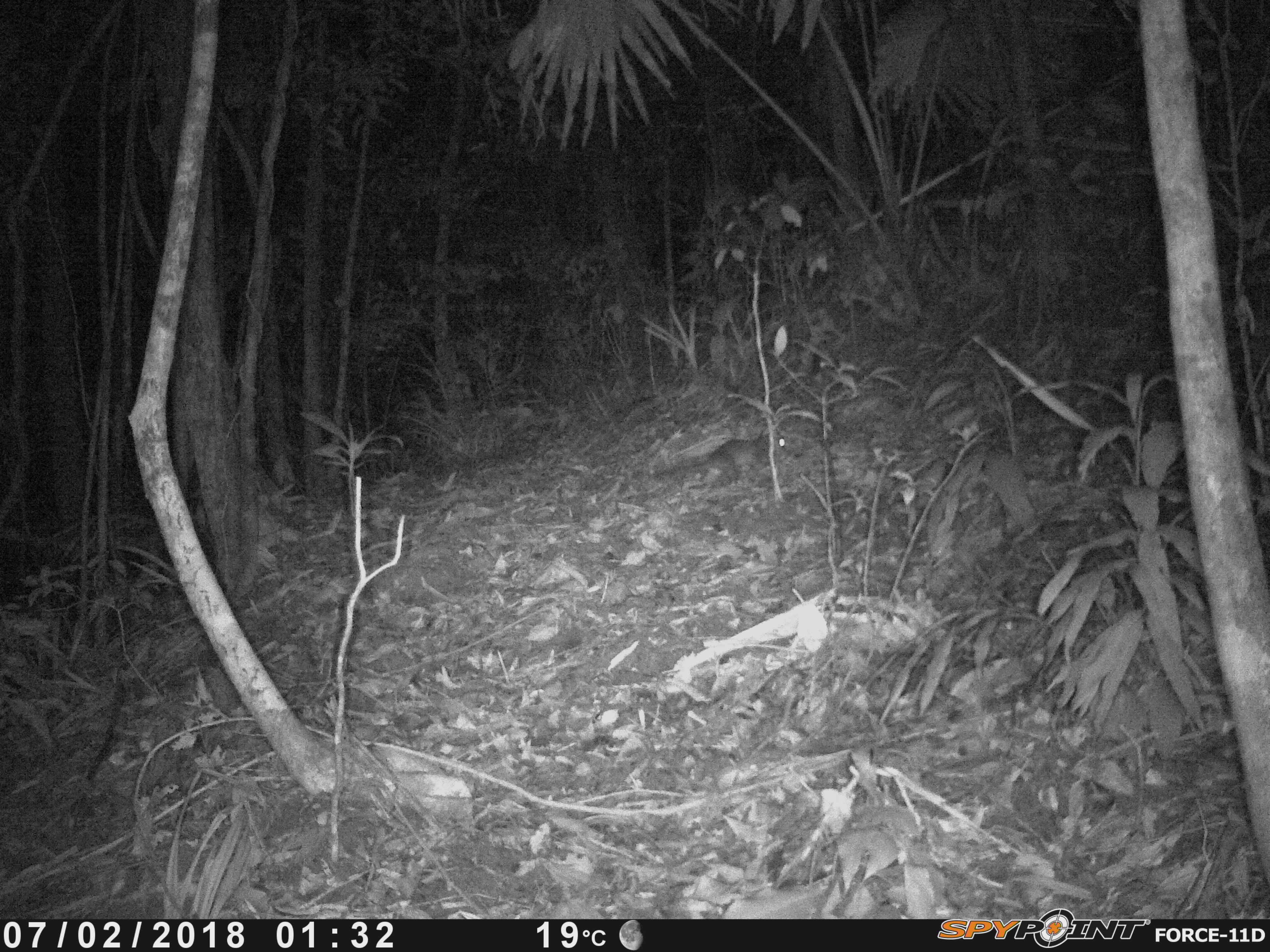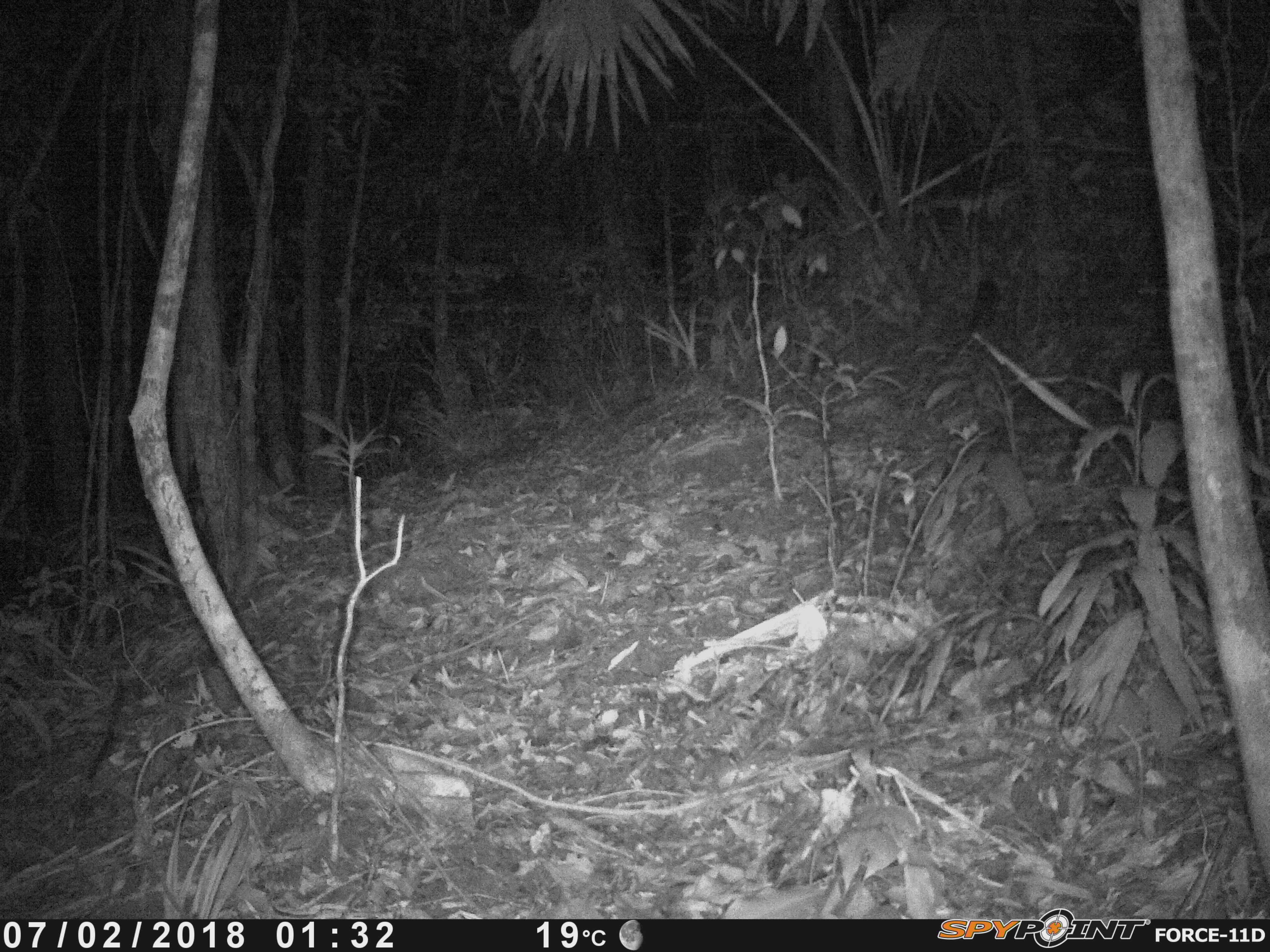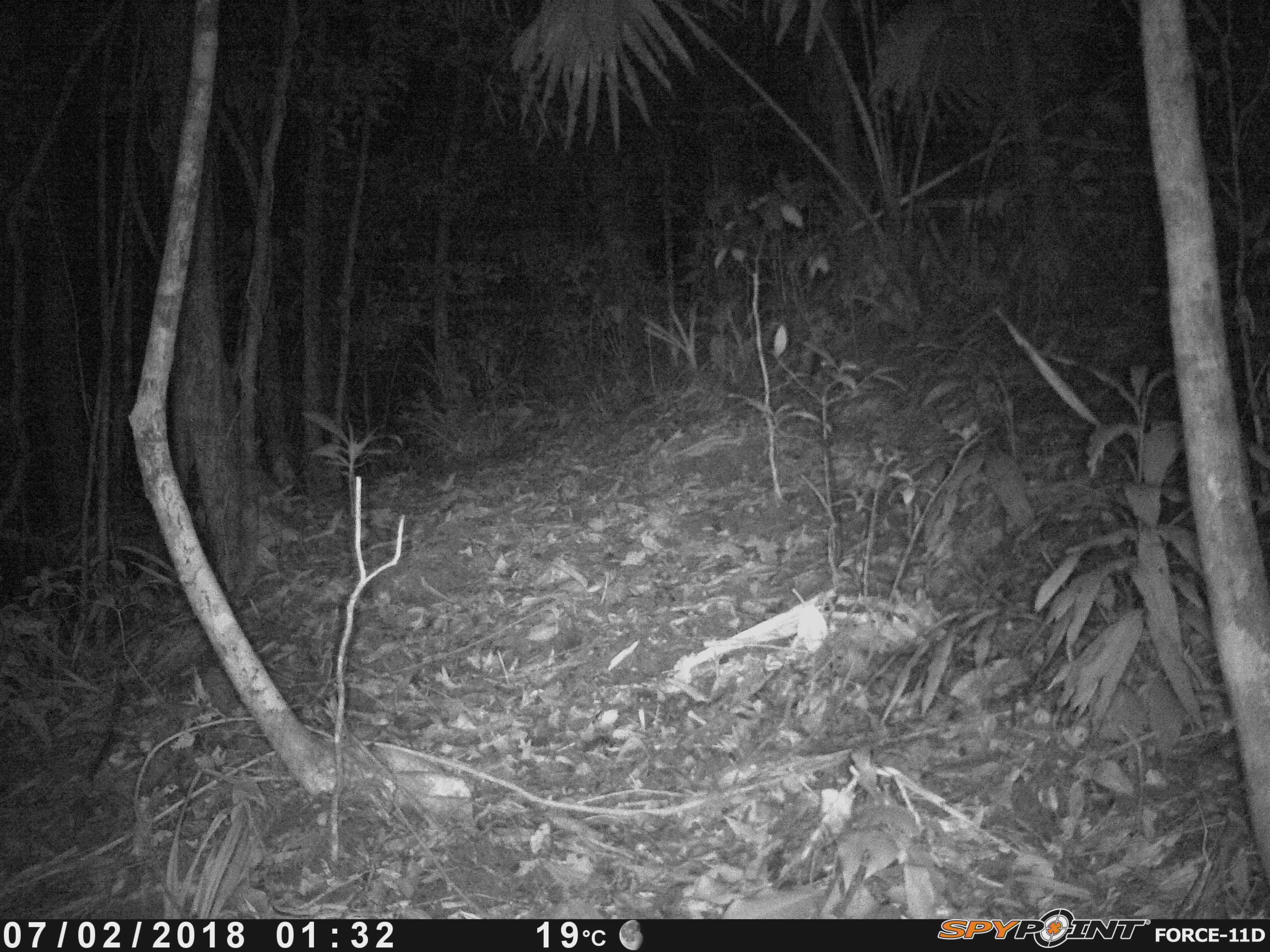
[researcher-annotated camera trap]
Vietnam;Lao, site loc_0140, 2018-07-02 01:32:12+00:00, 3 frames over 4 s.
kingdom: Animalia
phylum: Chordata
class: Mammalia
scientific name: Mammalia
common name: mammal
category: unidentified small mammal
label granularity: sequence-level